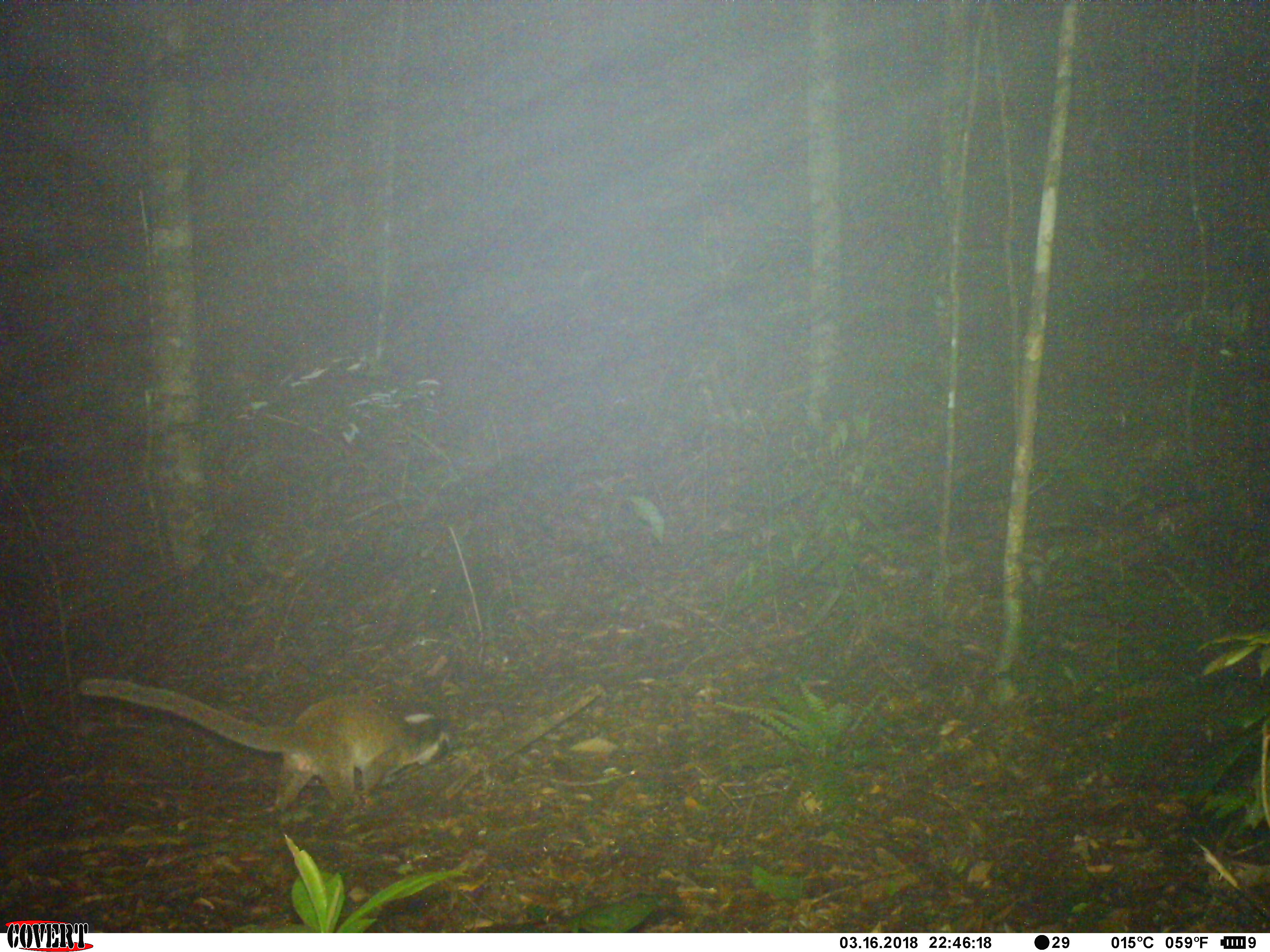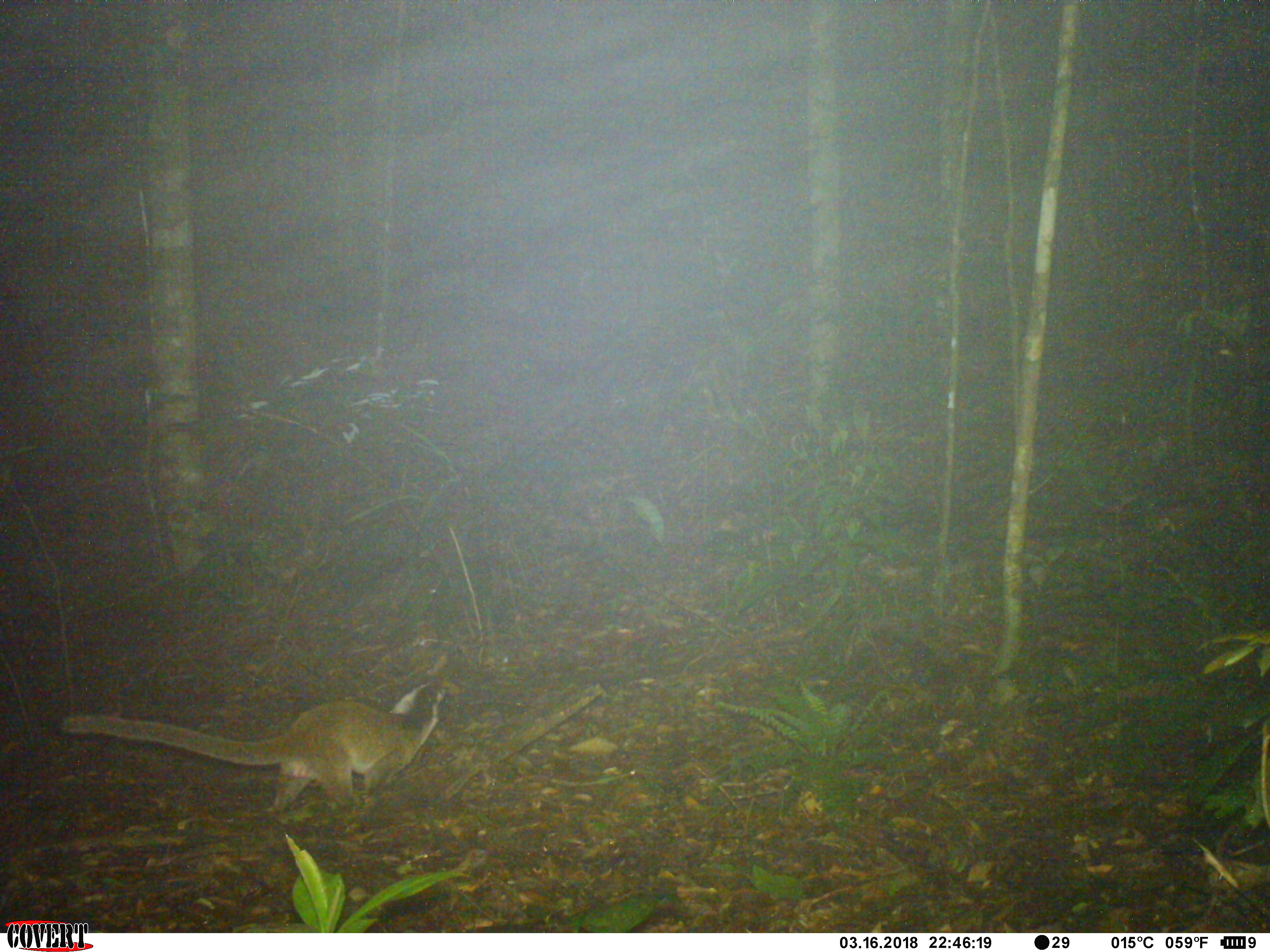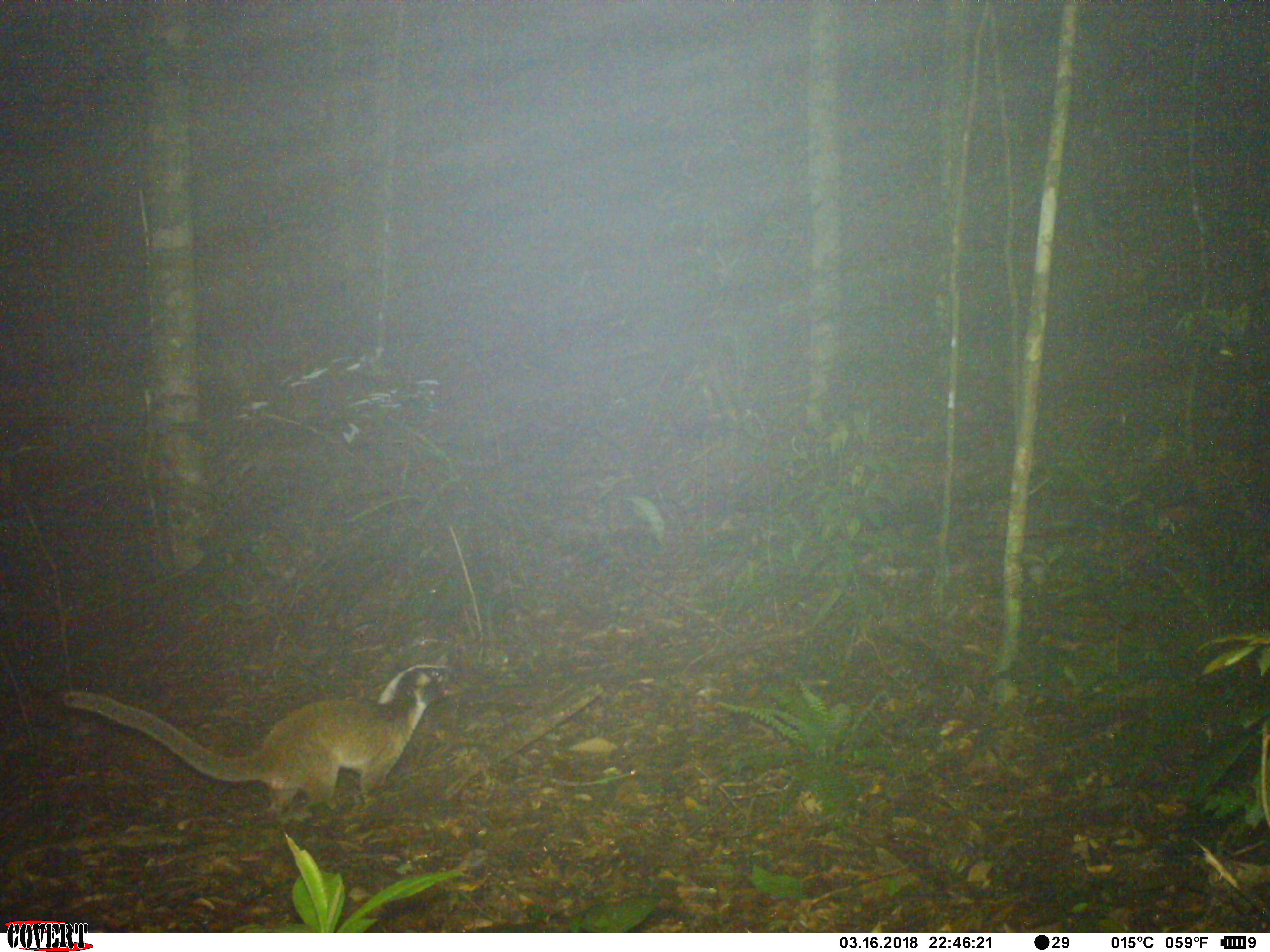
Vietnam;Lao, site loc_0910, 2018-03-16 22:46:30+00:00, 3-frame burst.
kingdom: Animalia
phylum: Chordata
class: Mammalia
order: Carnivora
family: Viverridae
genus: Paguma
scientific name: Paguma larvata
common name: masked palm civet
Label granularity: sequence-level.